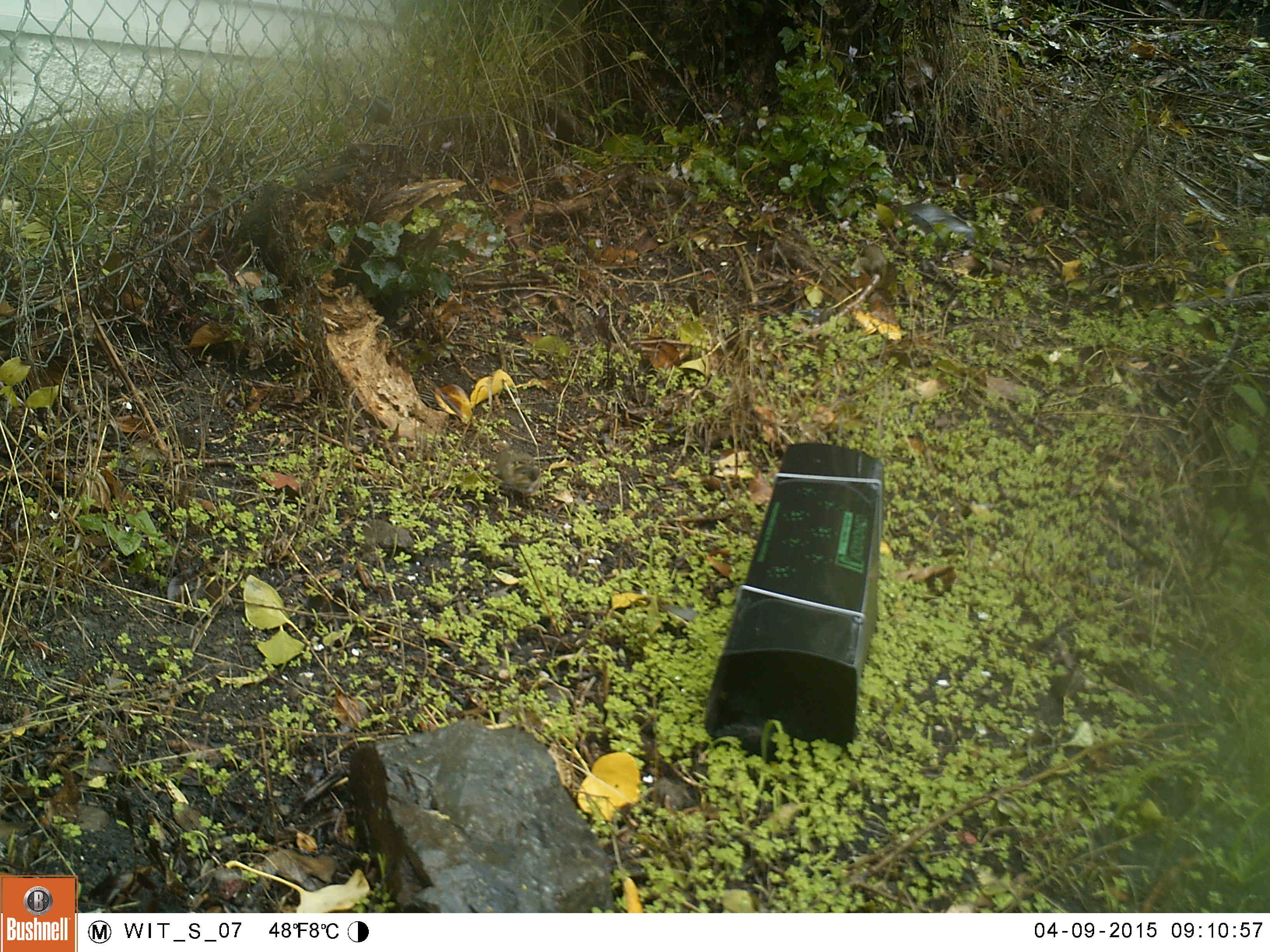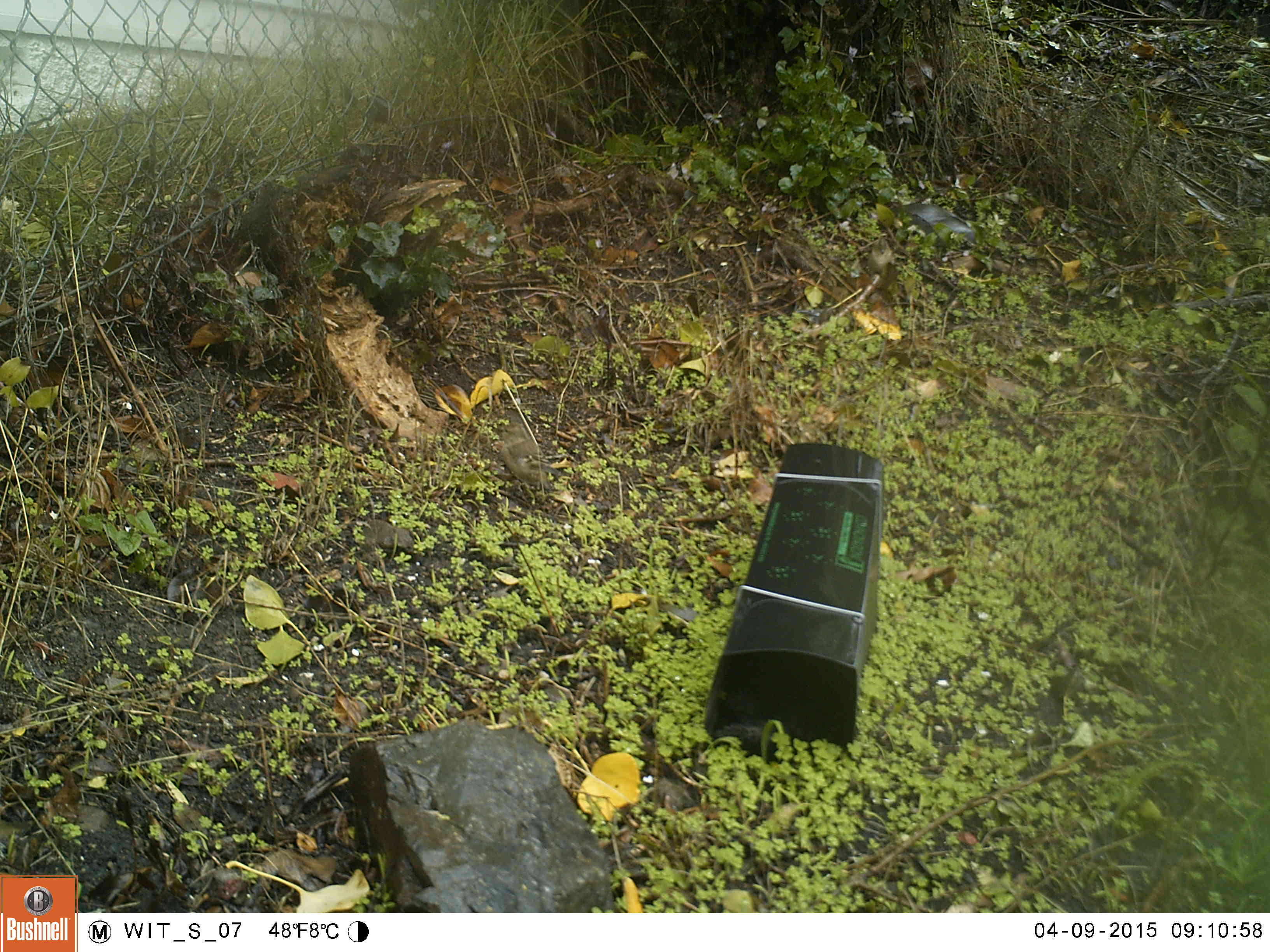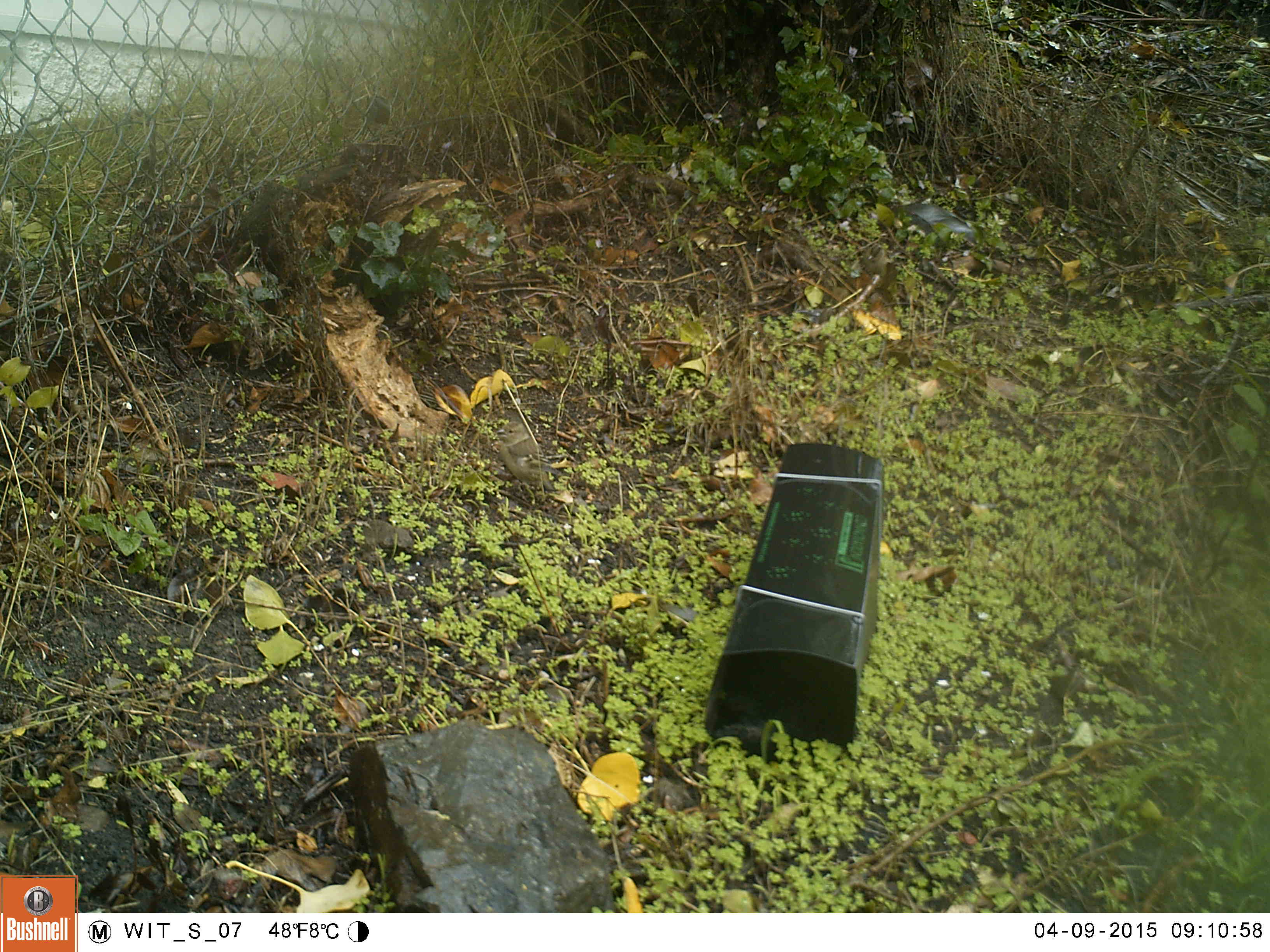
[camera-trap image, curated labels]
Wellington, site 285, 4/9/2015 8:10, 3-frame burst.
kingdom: Animalia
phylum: Chordata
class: Aves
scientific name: Aves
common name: bird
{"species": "bird (Aves)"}